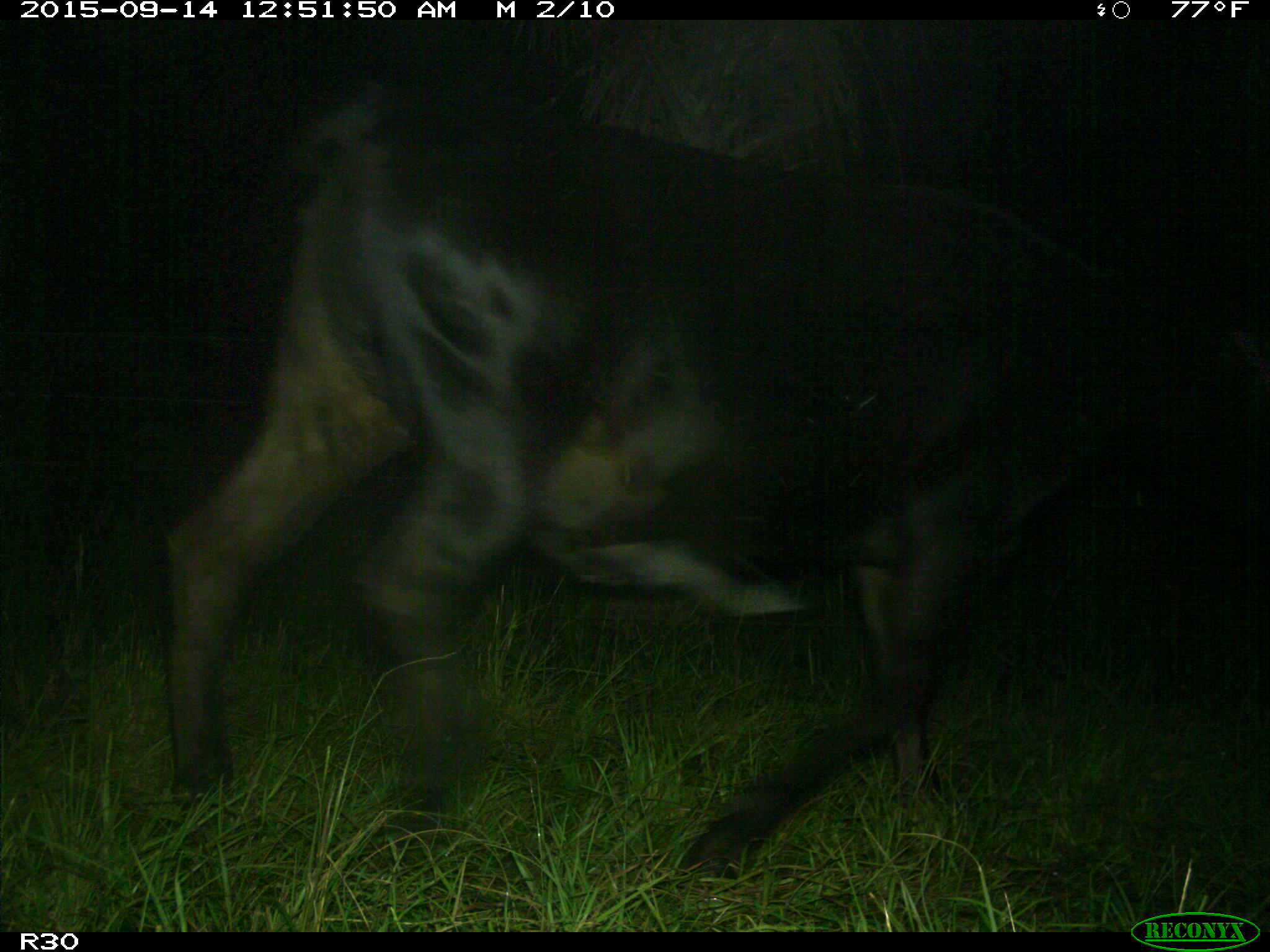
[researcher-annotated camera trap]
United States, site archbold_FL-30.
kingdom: Animalia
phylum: Chordata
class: Mammalia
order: Artiodactyla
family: Bovidae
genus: Bos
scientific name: Bos taurus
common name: domestic cow